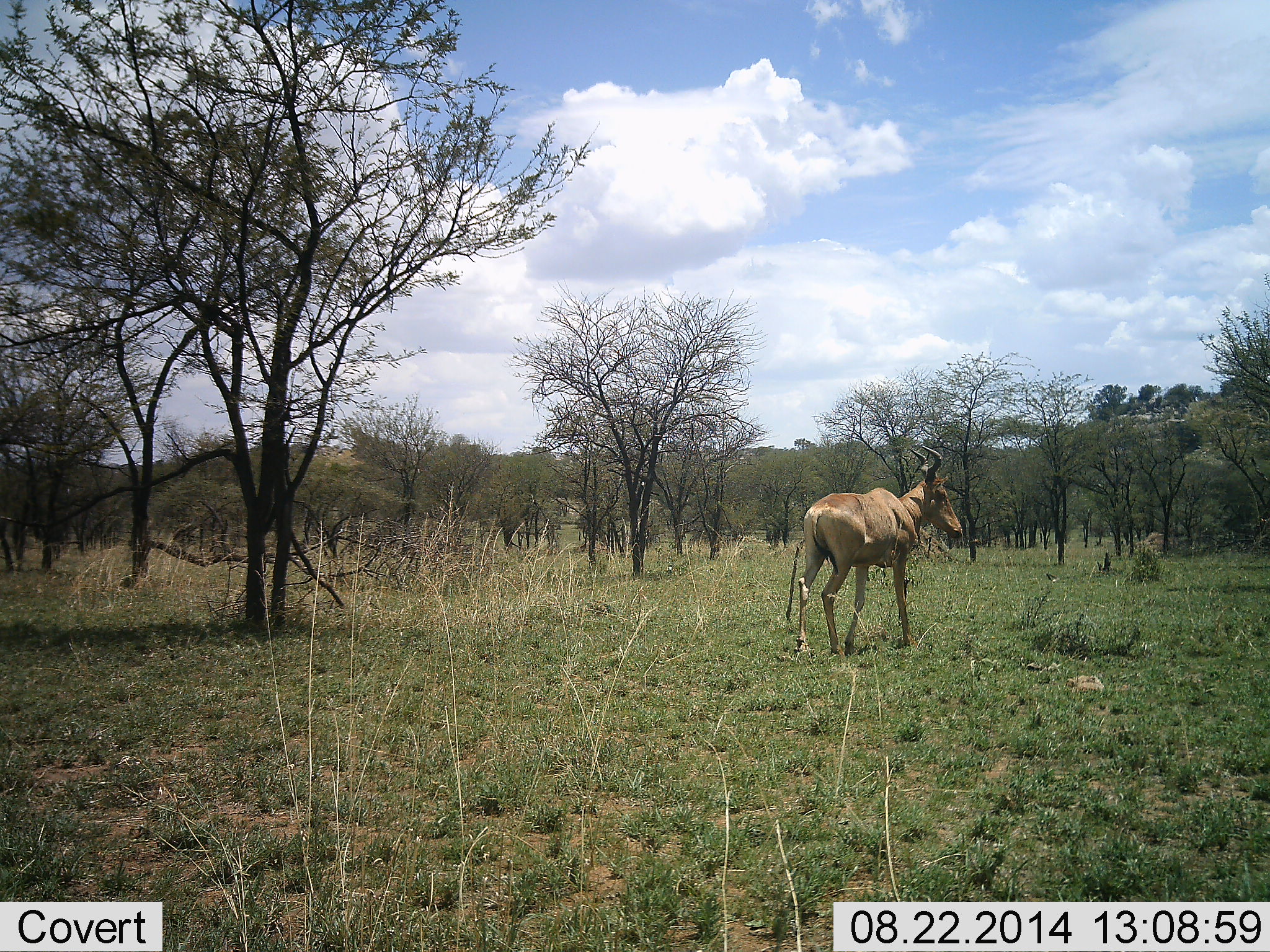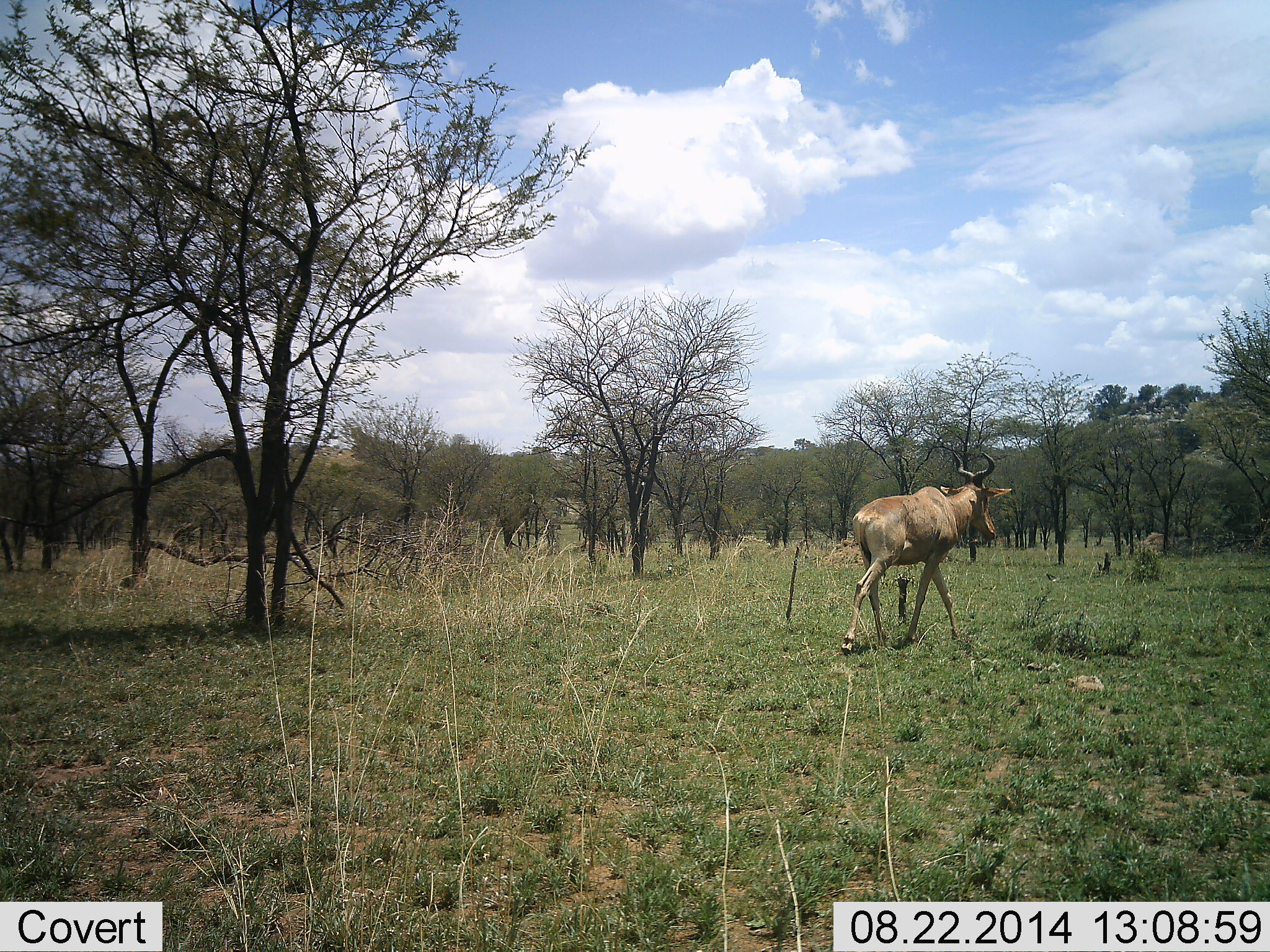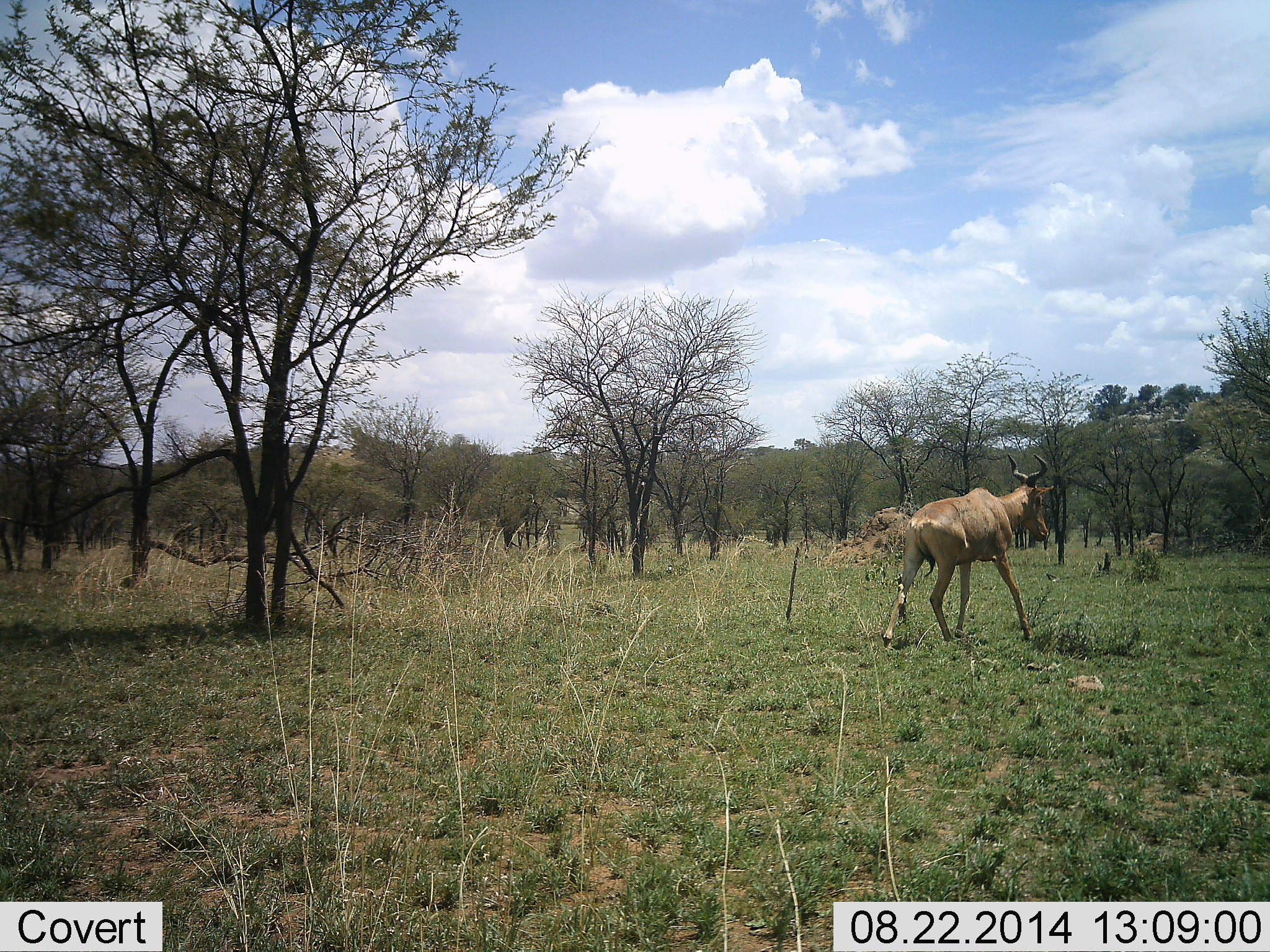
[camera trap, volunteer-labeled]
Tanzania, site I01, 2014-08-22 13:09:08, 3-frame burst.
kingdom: Animalia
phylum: Chordata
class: Mammalia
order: Artiodactyla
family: Bovidae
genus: Alcelaphus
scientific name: Alcelaphus buselaphus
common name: hartebeest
Hartebeest (Alcelaphus buselaphus), count 1. Behavior (volunteer vote fractions): standing 0%, resting 0%, moving 100%, interacting 0%. Young present (vote fraction): 0%. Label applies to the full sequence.